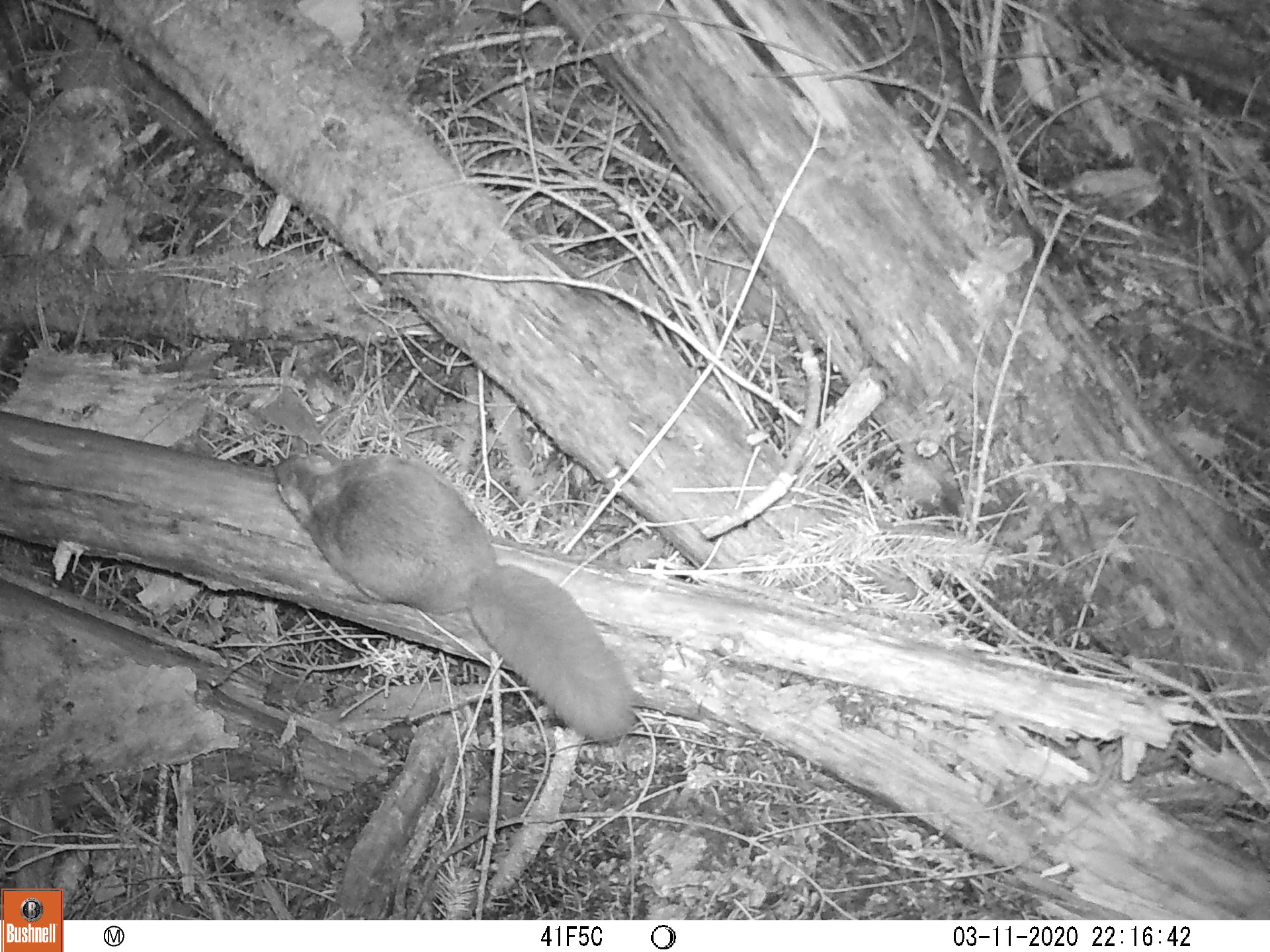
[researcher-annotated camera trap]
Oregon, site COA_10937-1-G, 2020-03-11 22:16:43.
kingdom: Animalia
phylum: Chordata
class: Mammalia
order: Rodentia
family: Sciuridae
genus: Glaucomys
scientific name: Glaucomys oregonensis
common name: humboldt's flying squirrel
Humboldt's flying squirrel (Glaucomys oregonensis).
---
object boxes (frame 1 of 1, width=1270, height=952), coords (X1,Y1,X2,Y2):
humboldt's flying squirrel: (262,443,642,753)